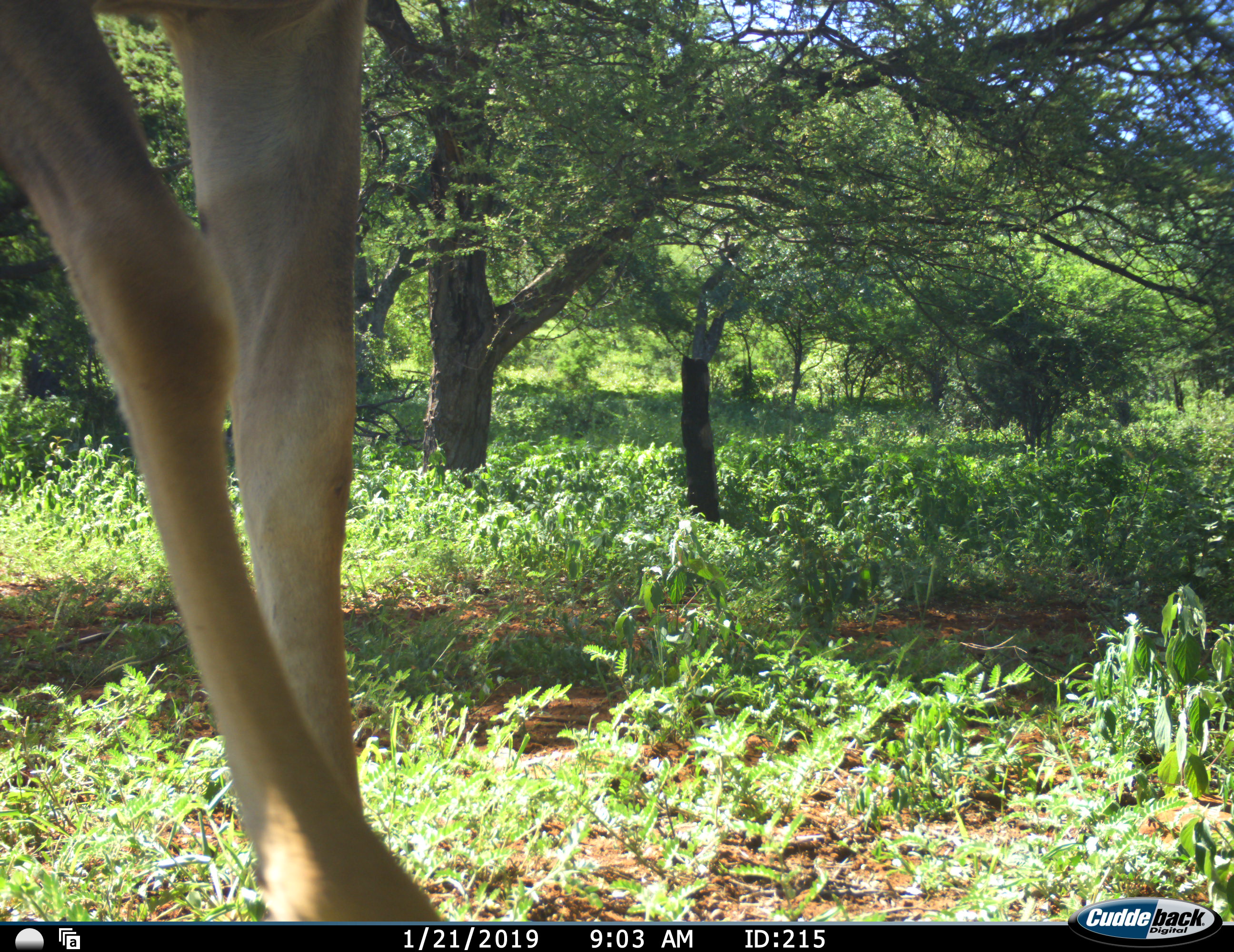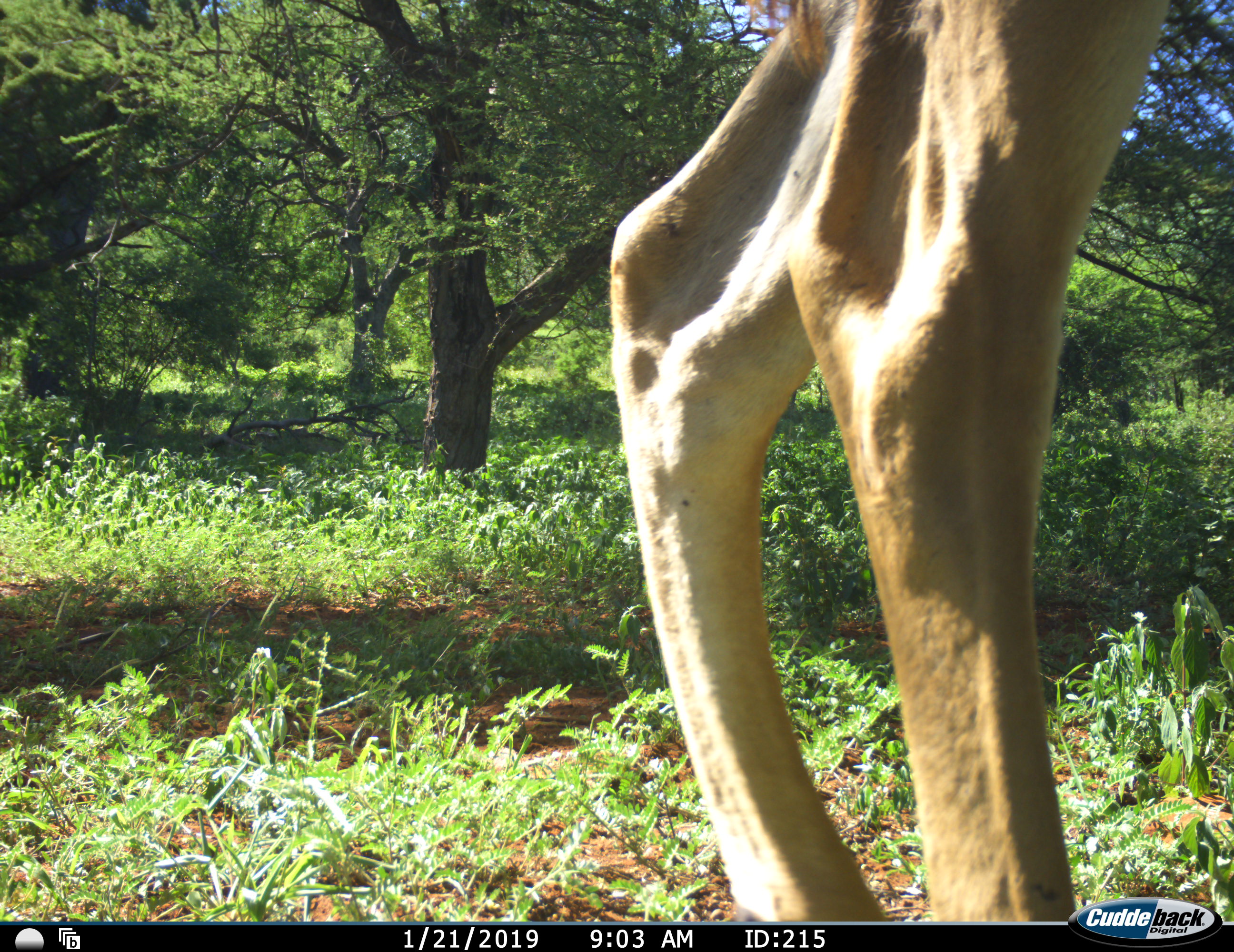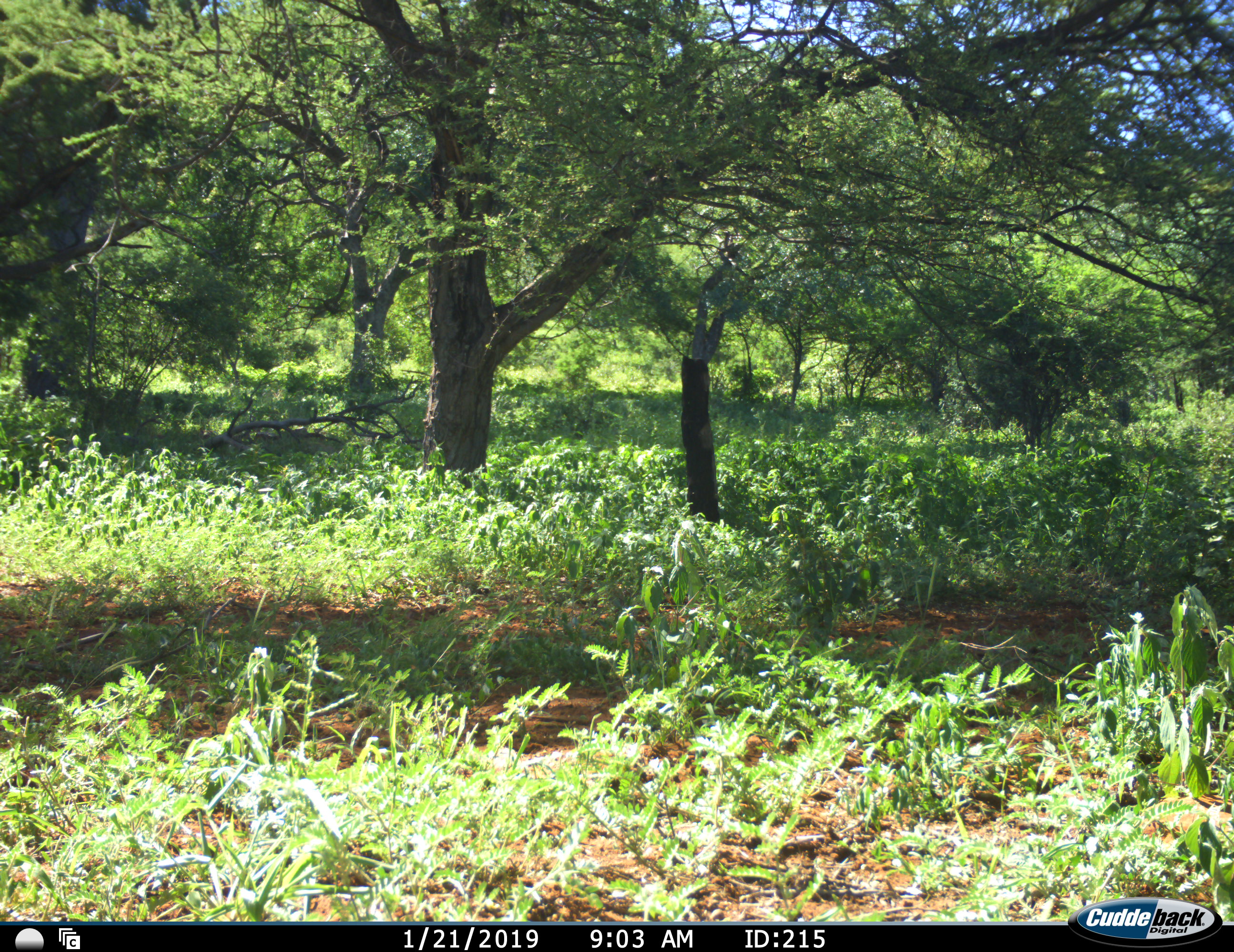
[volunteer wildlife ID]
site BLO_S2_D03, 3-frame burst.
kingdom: Animalia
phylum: Chordata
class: Mammalia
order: Artiodactyla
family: Bovidae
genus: Aepyceros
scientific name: Aepyceros melampus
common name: impala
Impala (Aepyceros melampus), count 1. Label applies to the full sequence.